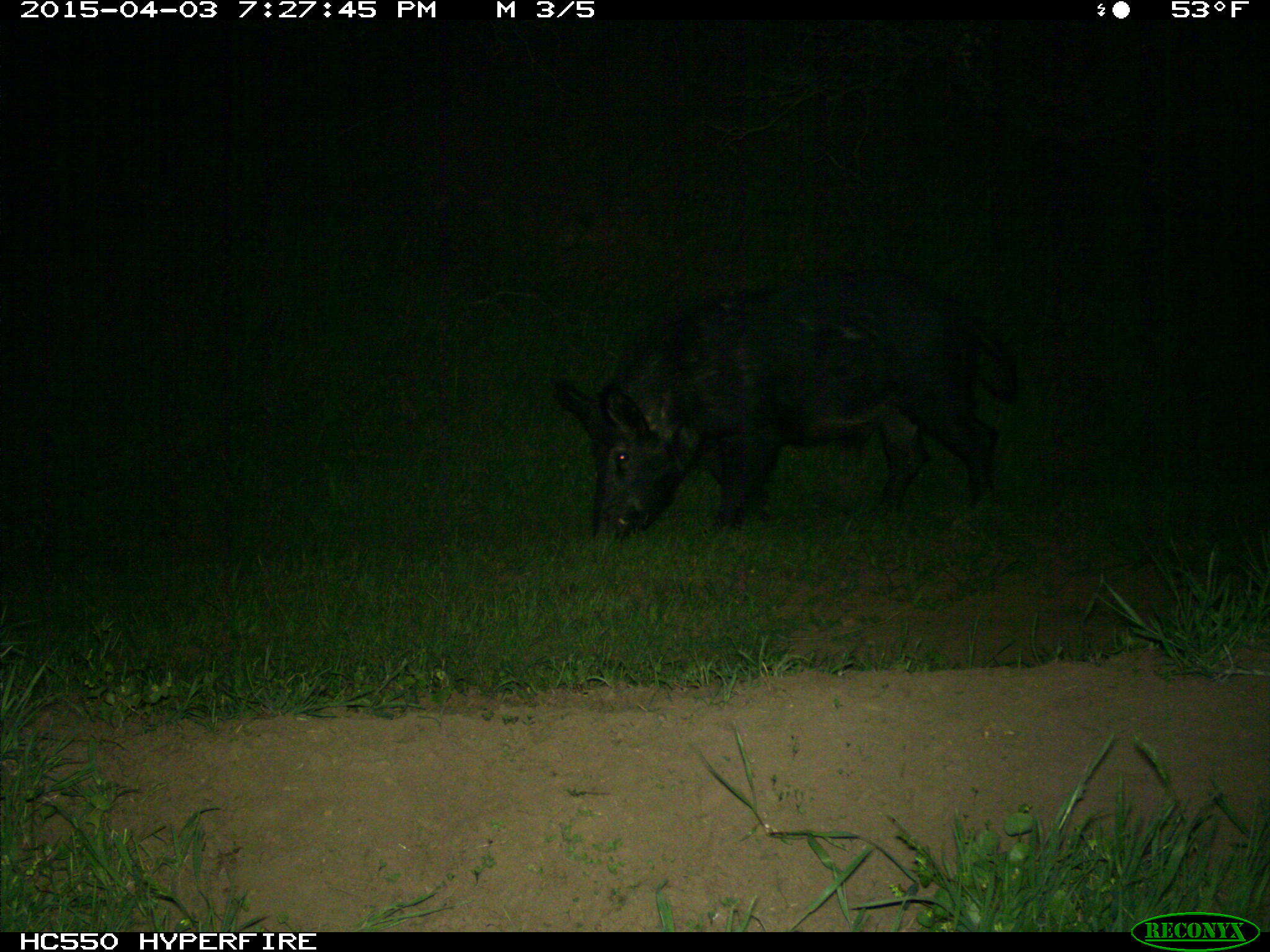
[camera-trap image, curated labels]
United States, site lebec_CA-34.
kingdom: Animalia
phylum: Chordata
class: Mammalia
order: Artiodactyla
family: Suidae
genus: Sus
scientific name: Sus scrofa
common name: wild boar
Sus scrofa (wild boar).